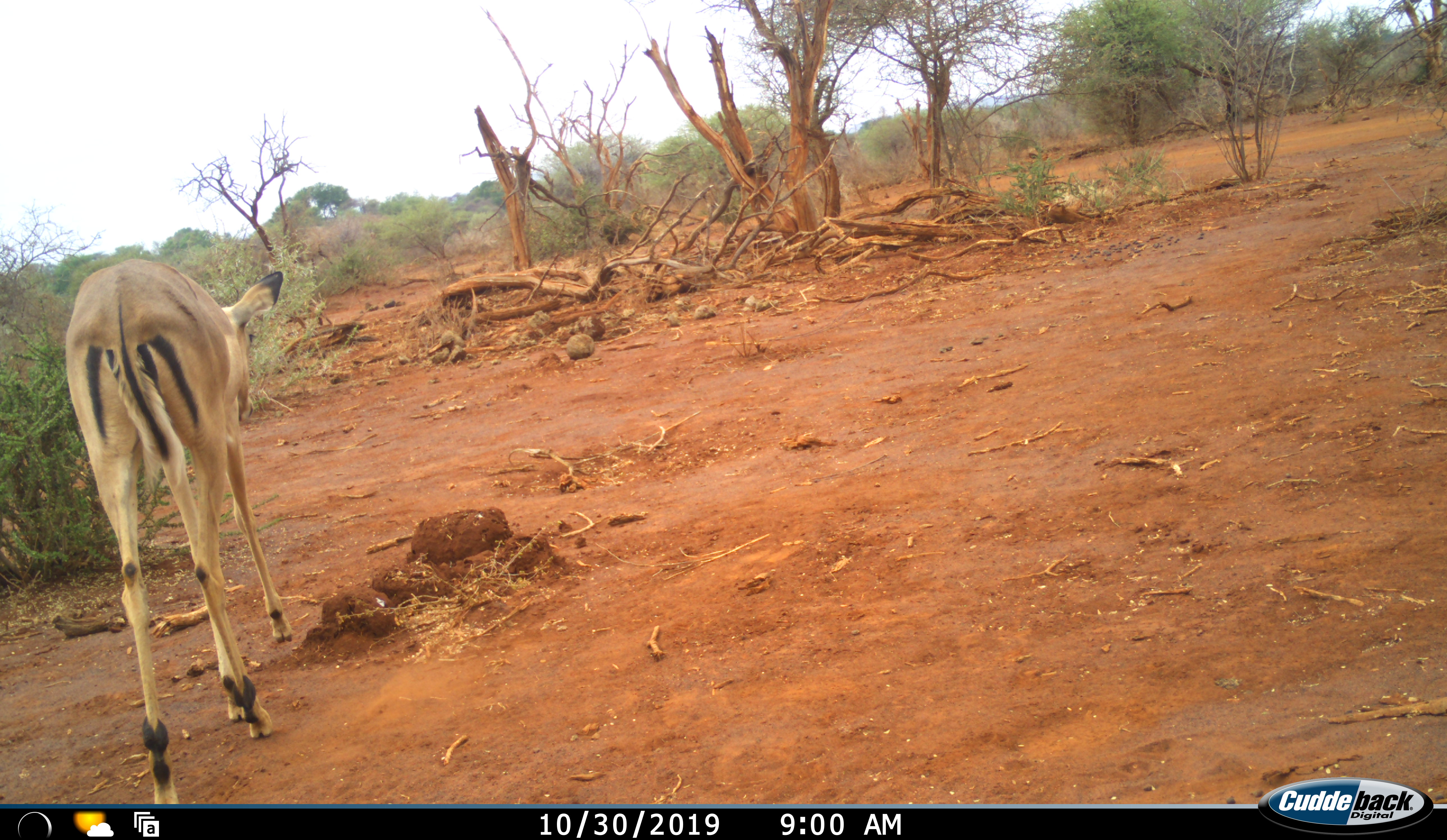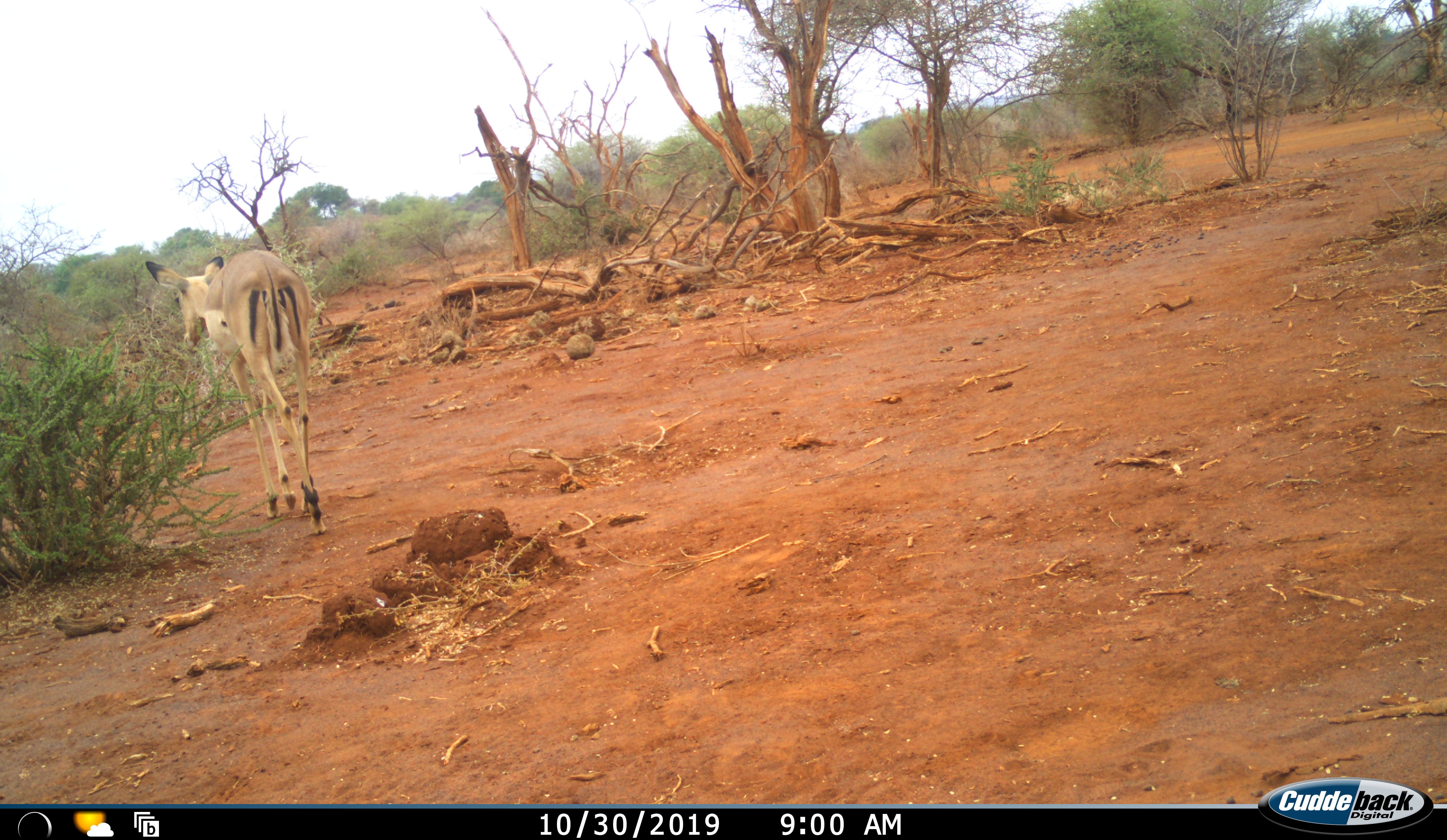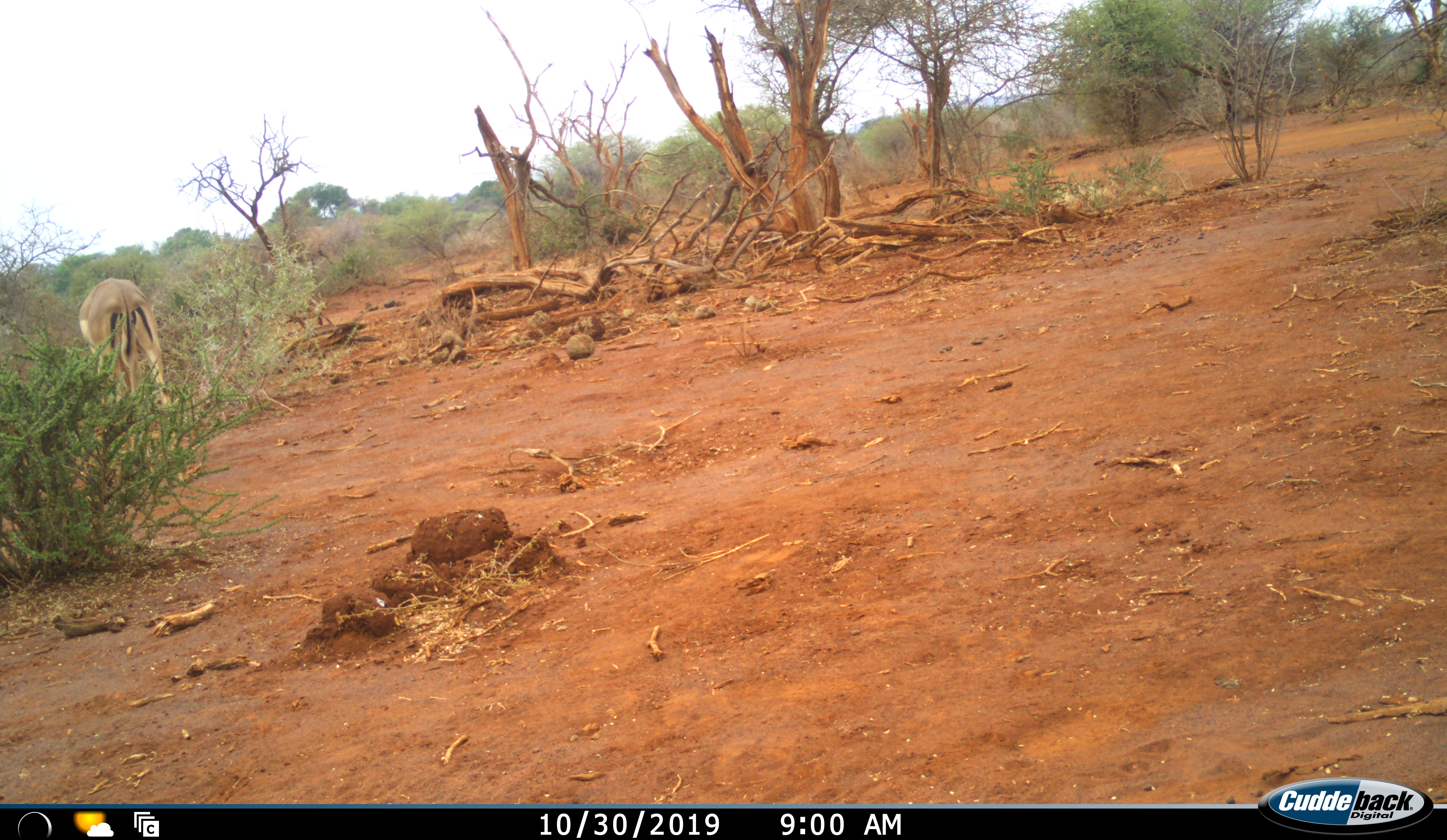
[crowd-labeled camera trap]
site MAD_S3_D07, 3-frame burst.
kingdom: Animalia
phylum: Chordata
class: Mammalia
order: Artiodactyla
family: Bovidae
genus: Aepyceros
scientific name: Aepyceros melampus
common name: impala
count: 1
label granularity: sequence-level